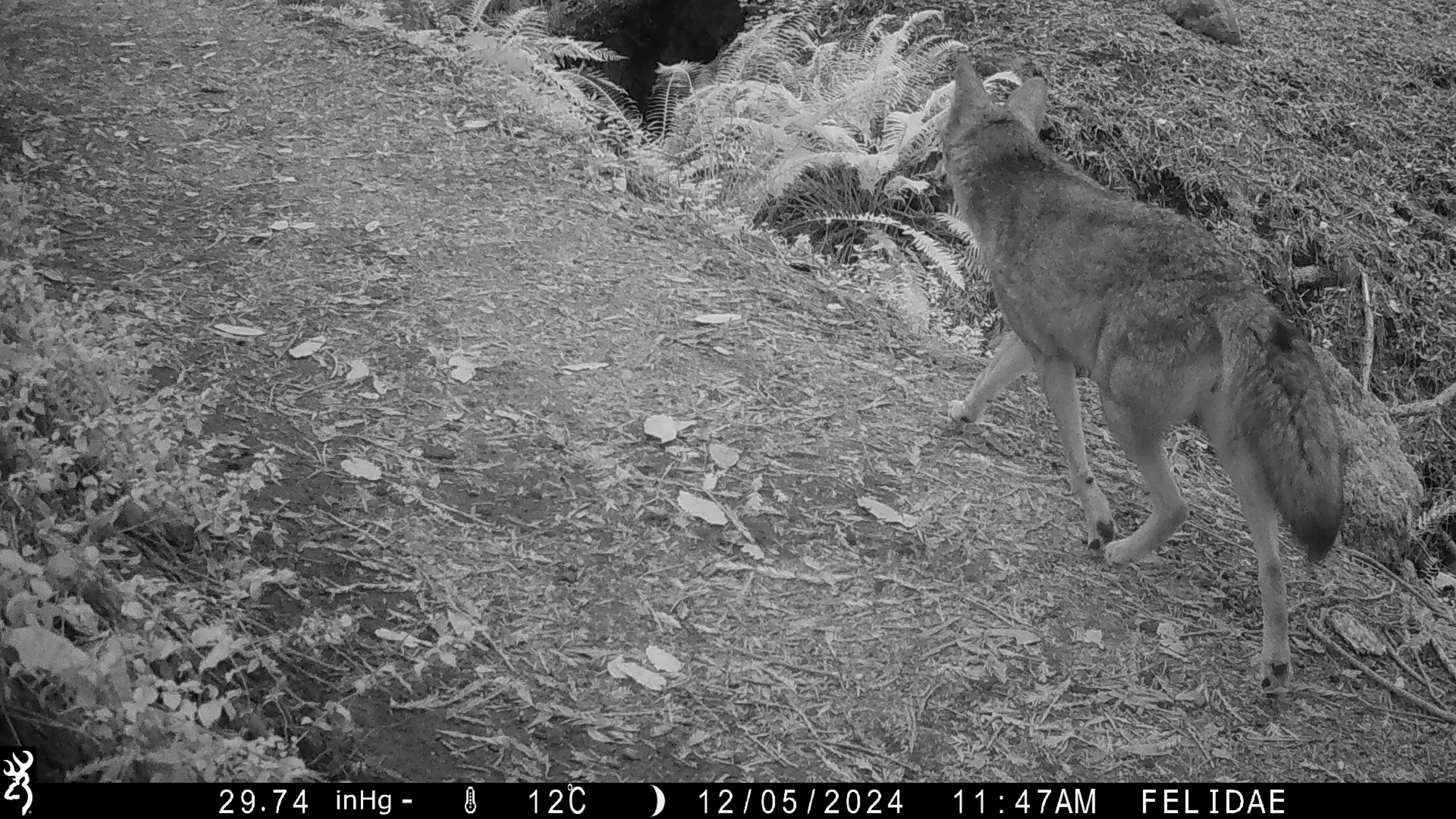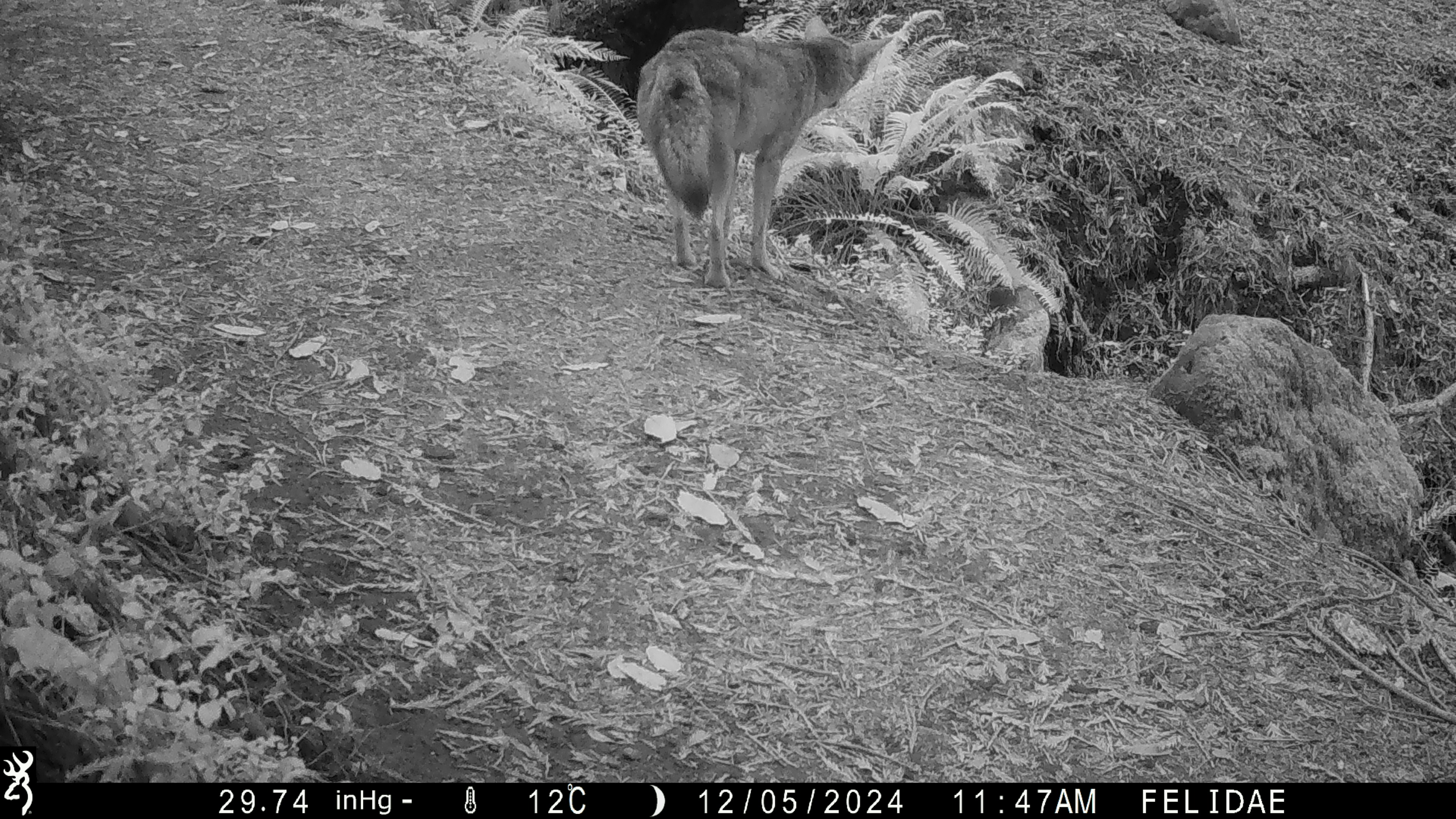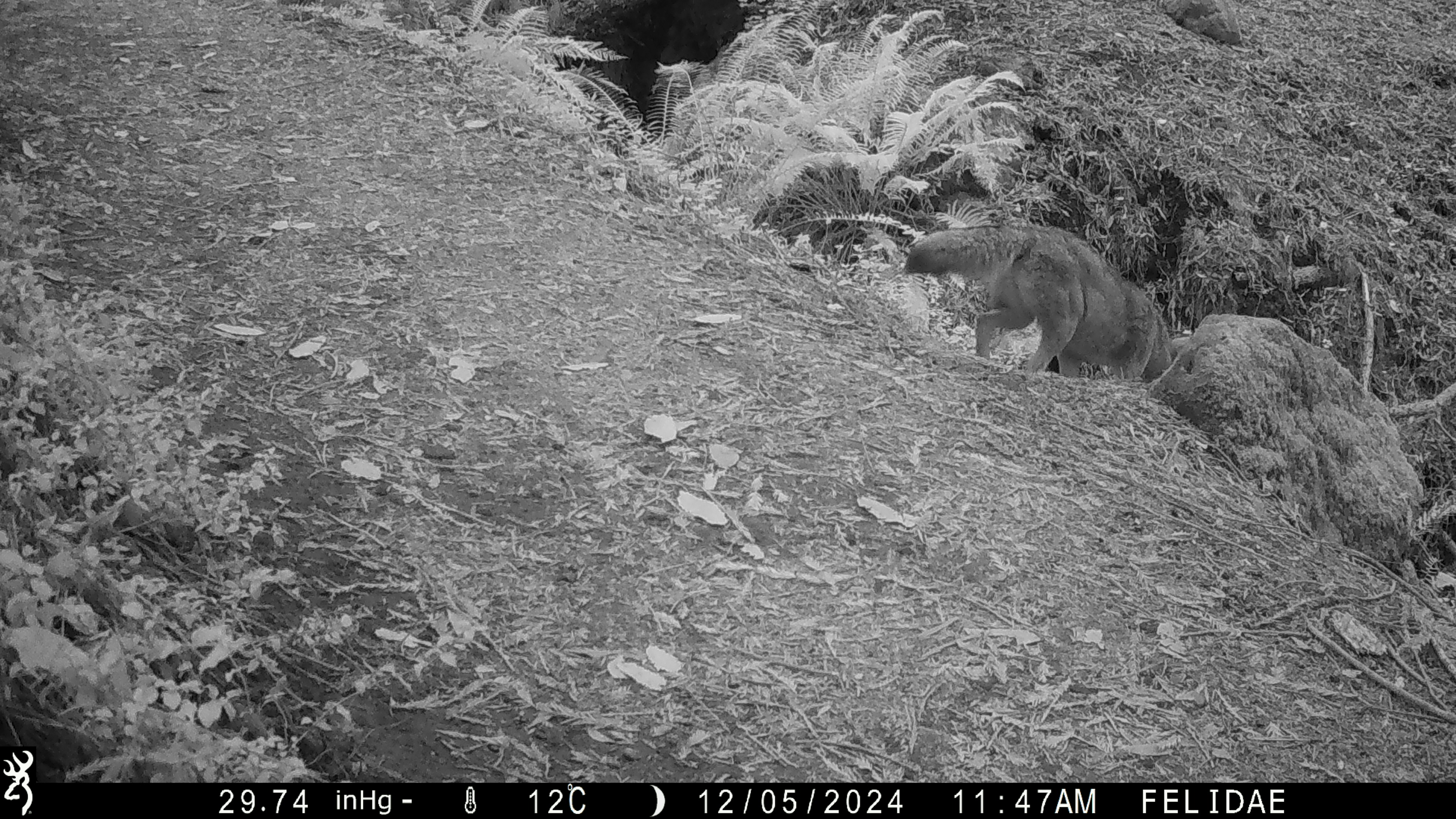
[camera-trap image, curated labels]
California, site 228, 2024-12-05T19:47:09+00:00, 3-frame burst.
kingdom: Animalia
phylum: Chordata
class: Mammalia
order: Carnivora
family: Canidae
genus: Canis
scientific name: Canis latrans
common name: coyote